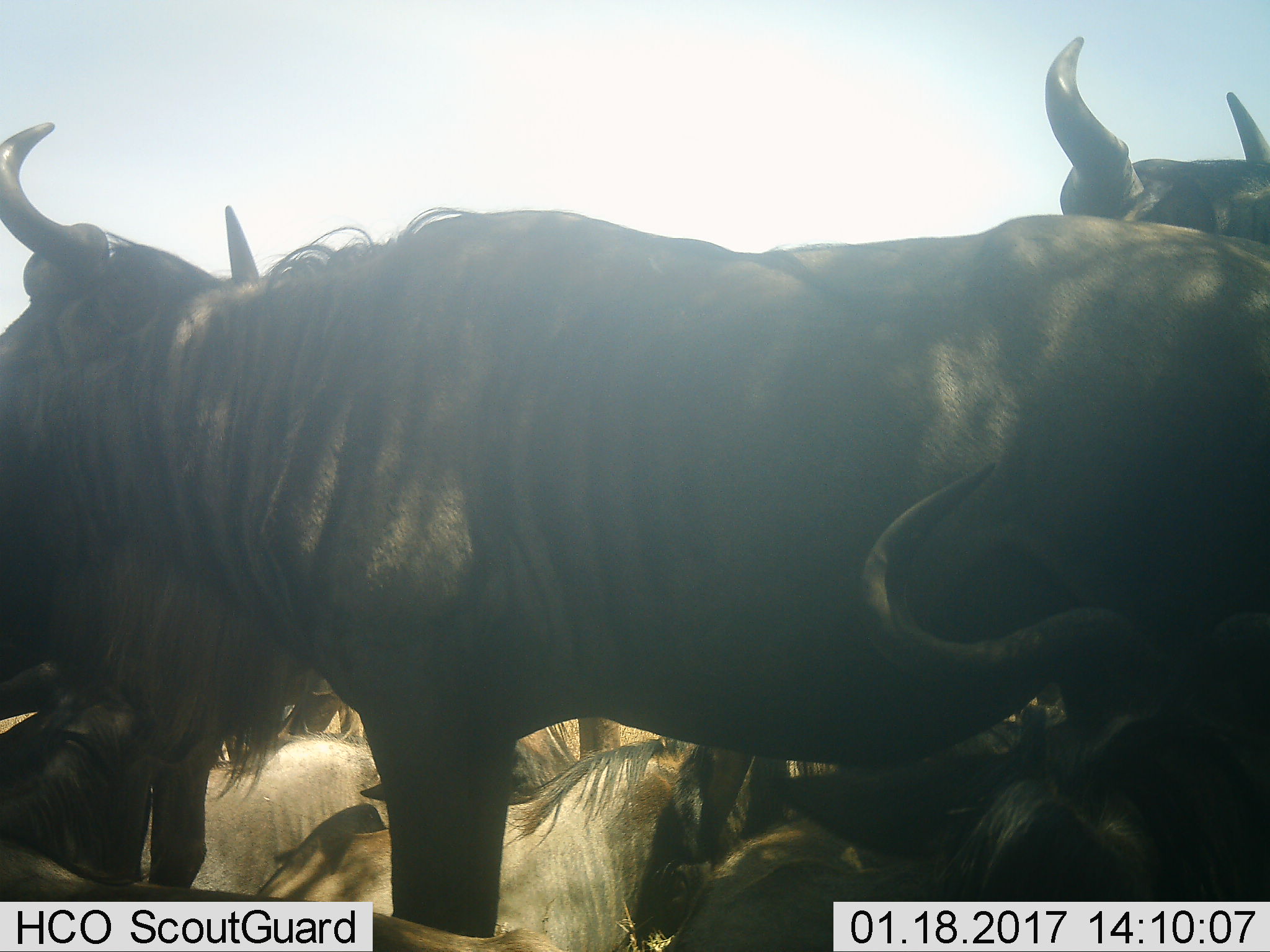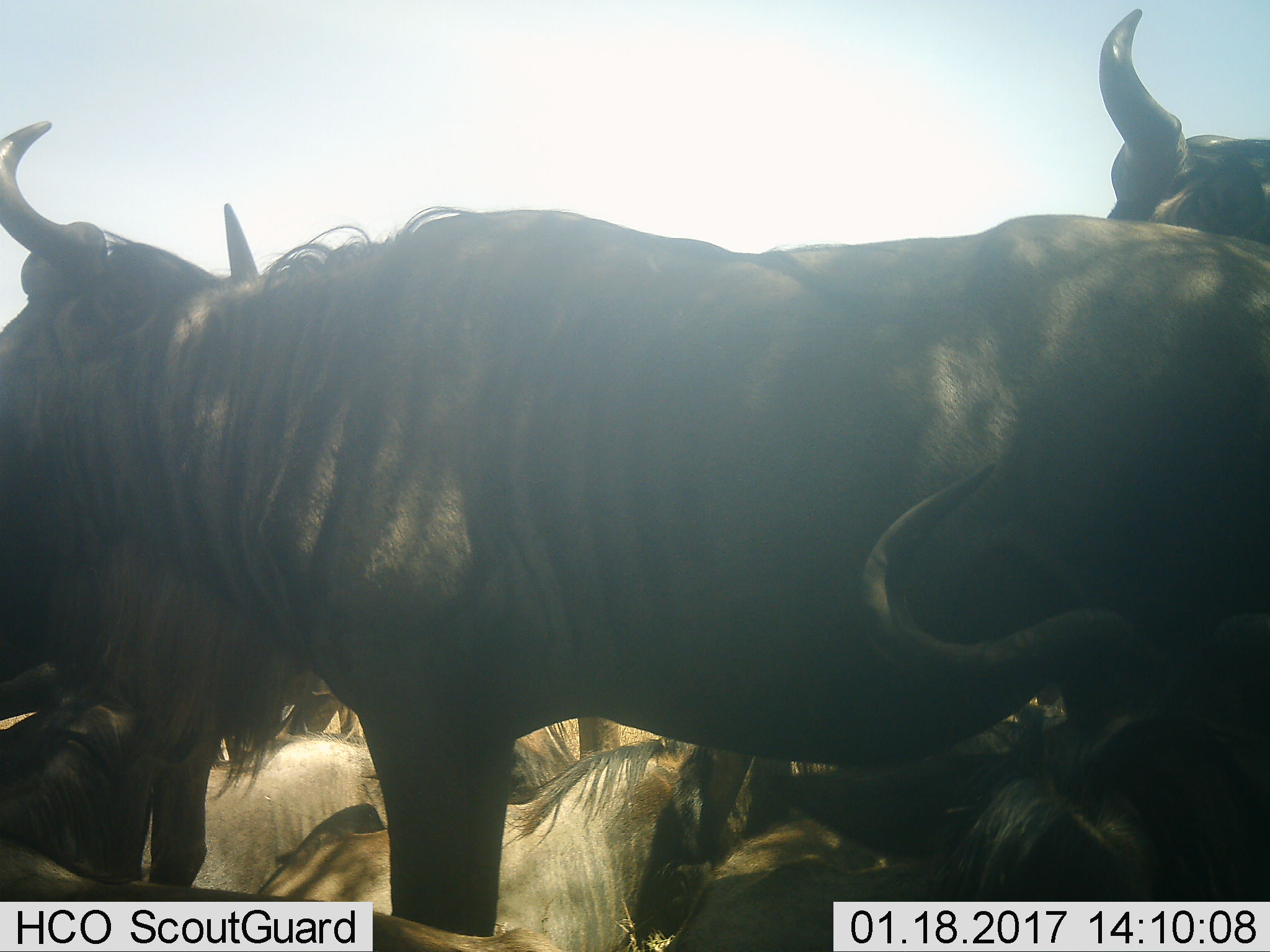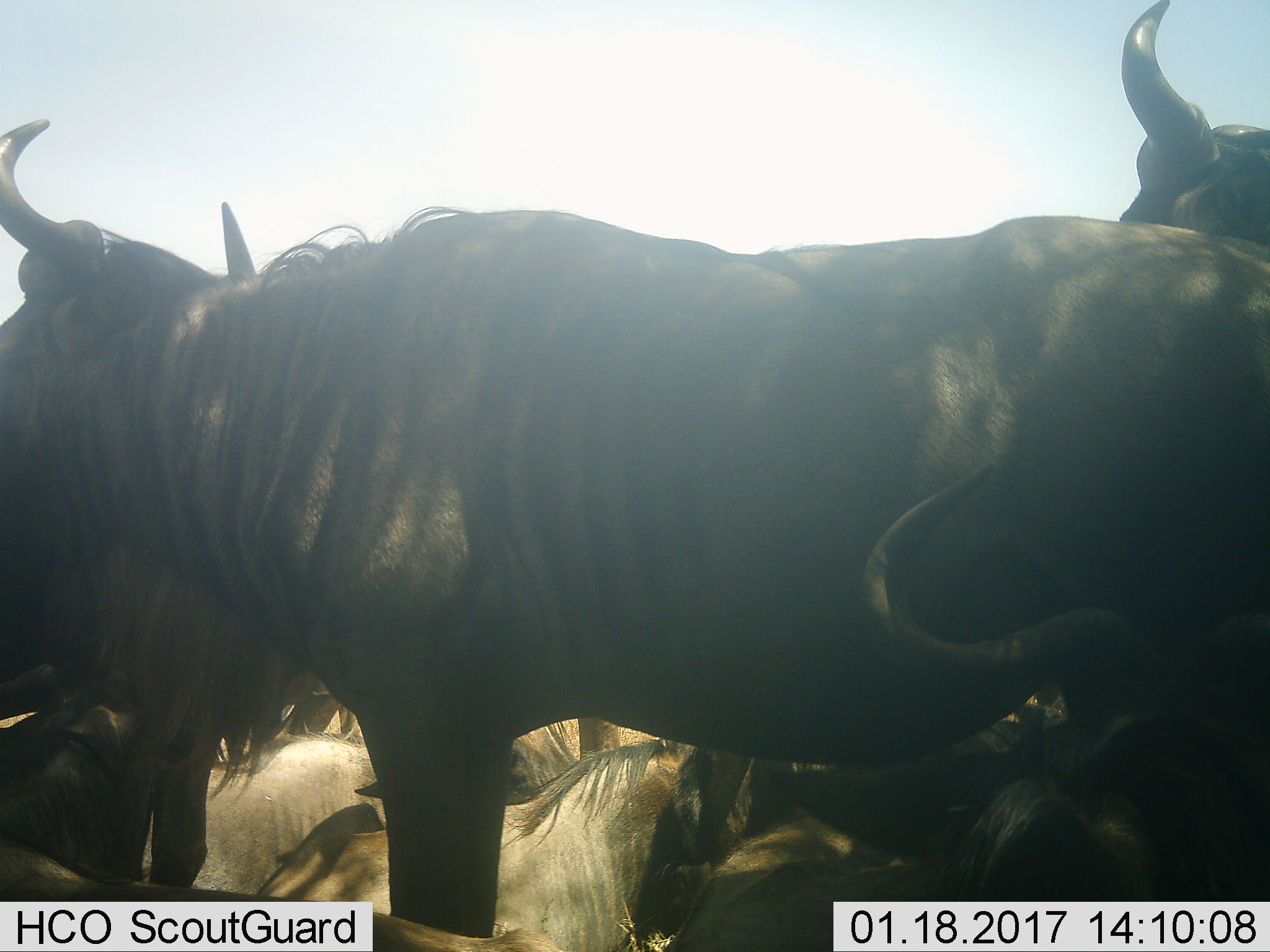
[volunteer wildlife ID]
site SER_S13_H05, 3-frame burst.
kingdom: Animalia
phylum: Chordata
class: Mammalia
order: Artiodactyla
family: Bovidae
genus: Connochaetes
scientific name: Connochaetes taurinus taurinus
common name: blue wildebeest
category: wildebeestblue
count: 7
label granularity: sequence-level